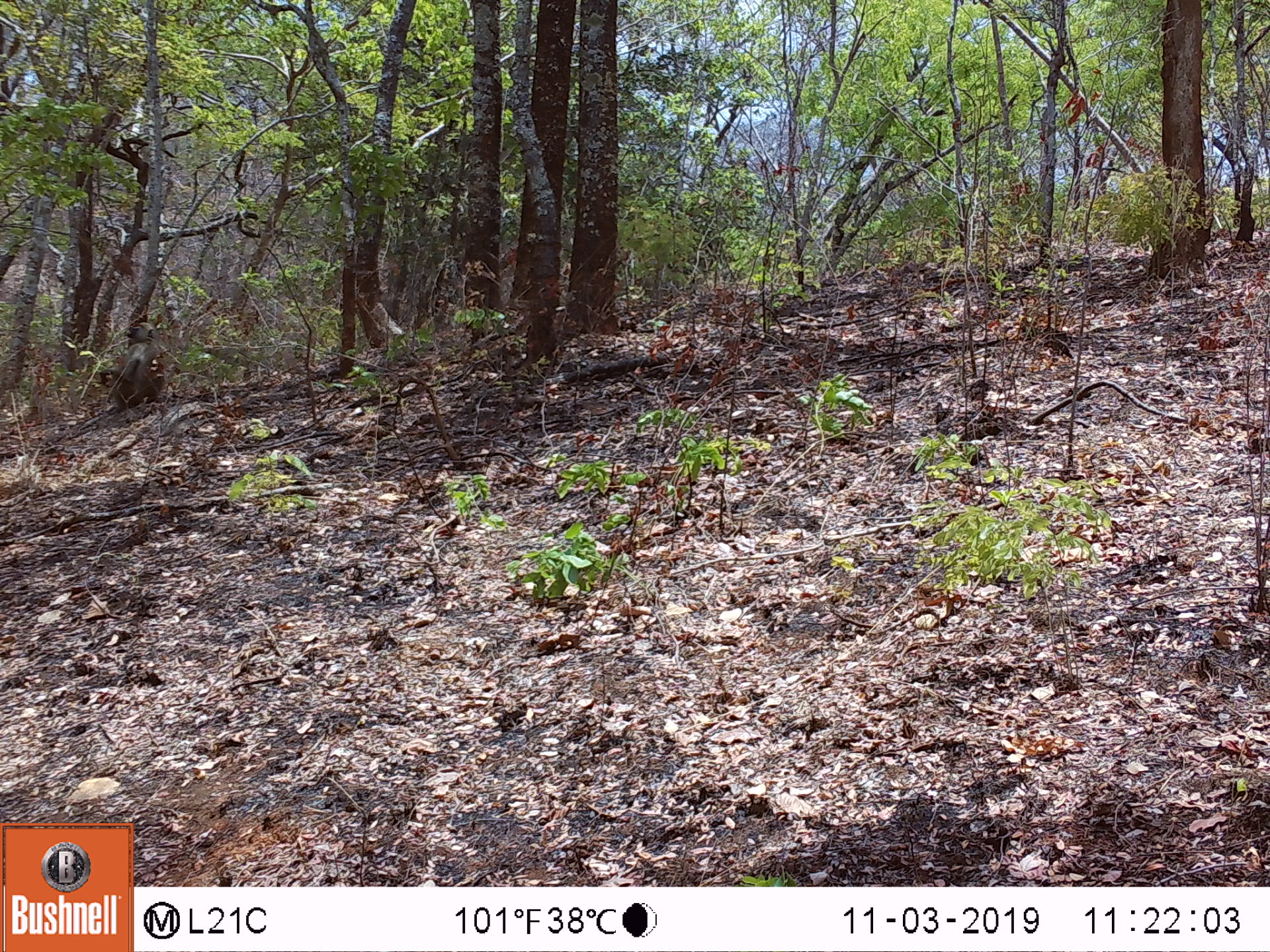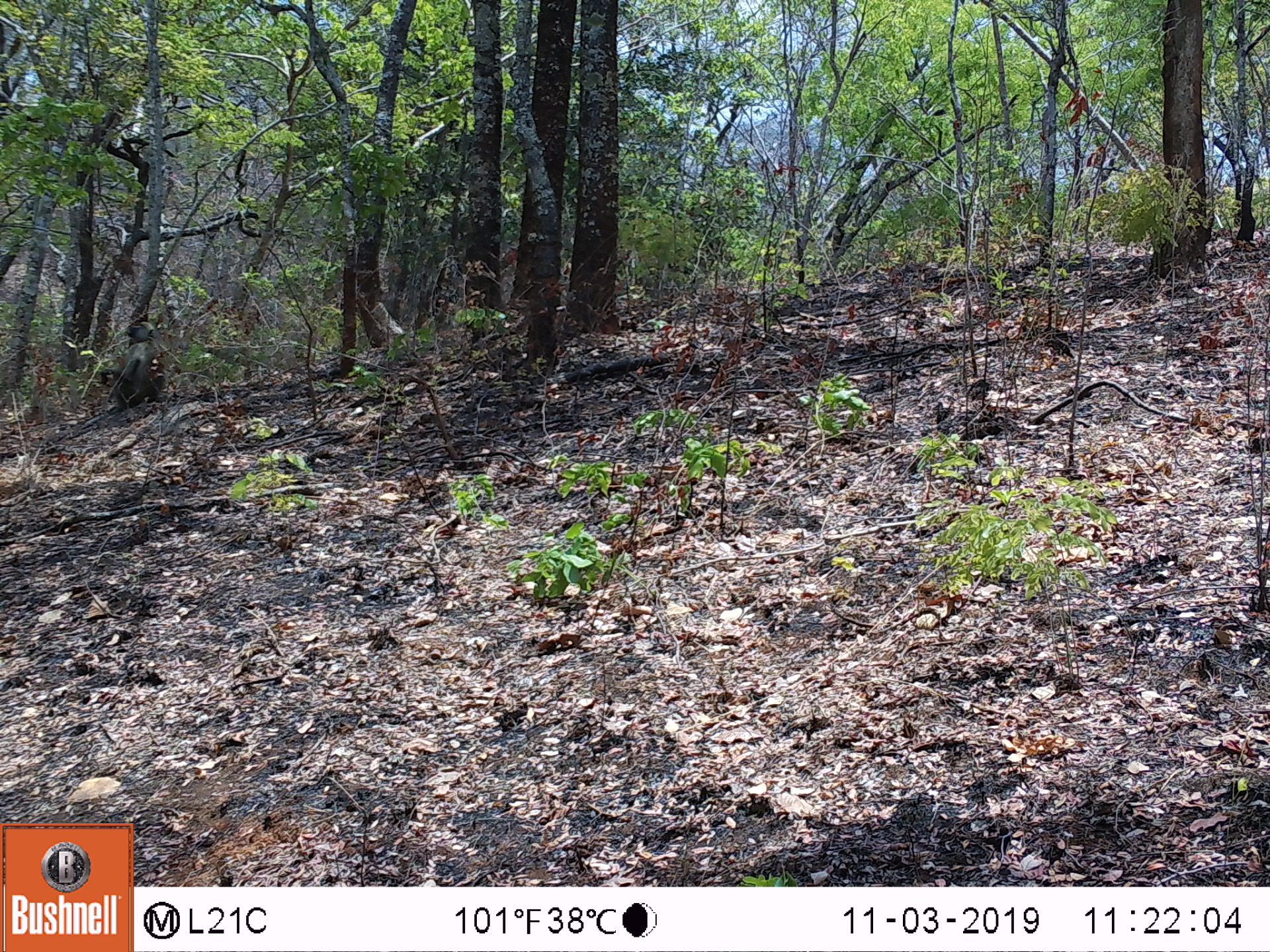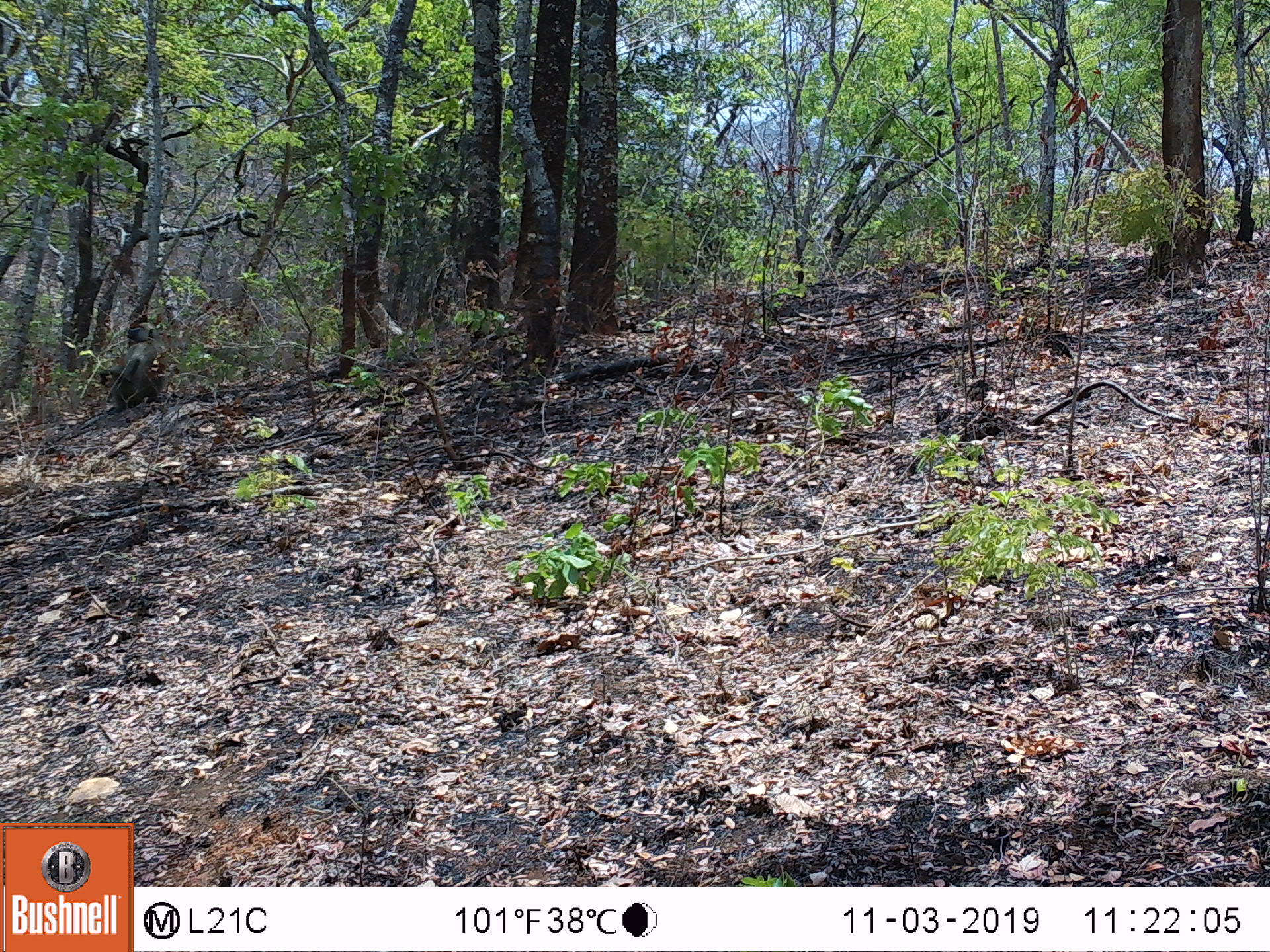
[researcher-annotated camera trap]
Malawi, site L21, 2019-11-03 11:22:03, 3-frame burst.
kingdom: Animalia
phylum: Chordata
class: Mammalia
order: Primates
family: Cercopithecidae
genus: Papio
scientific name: Papio cynocephalus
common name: yellow baboon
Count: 1.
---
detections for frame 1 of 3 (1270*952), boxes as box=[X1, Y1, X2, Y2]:
yellow baboon: box=[96, 315, 172, 419]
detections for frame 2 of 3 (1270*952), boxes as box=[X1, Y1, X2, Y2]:
yellow baboon: box=[93, 315, 174, 421]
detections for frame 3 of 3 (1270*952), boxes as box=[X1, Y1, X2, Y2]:
yellow baboon: box=[93, 316, 167, 422]